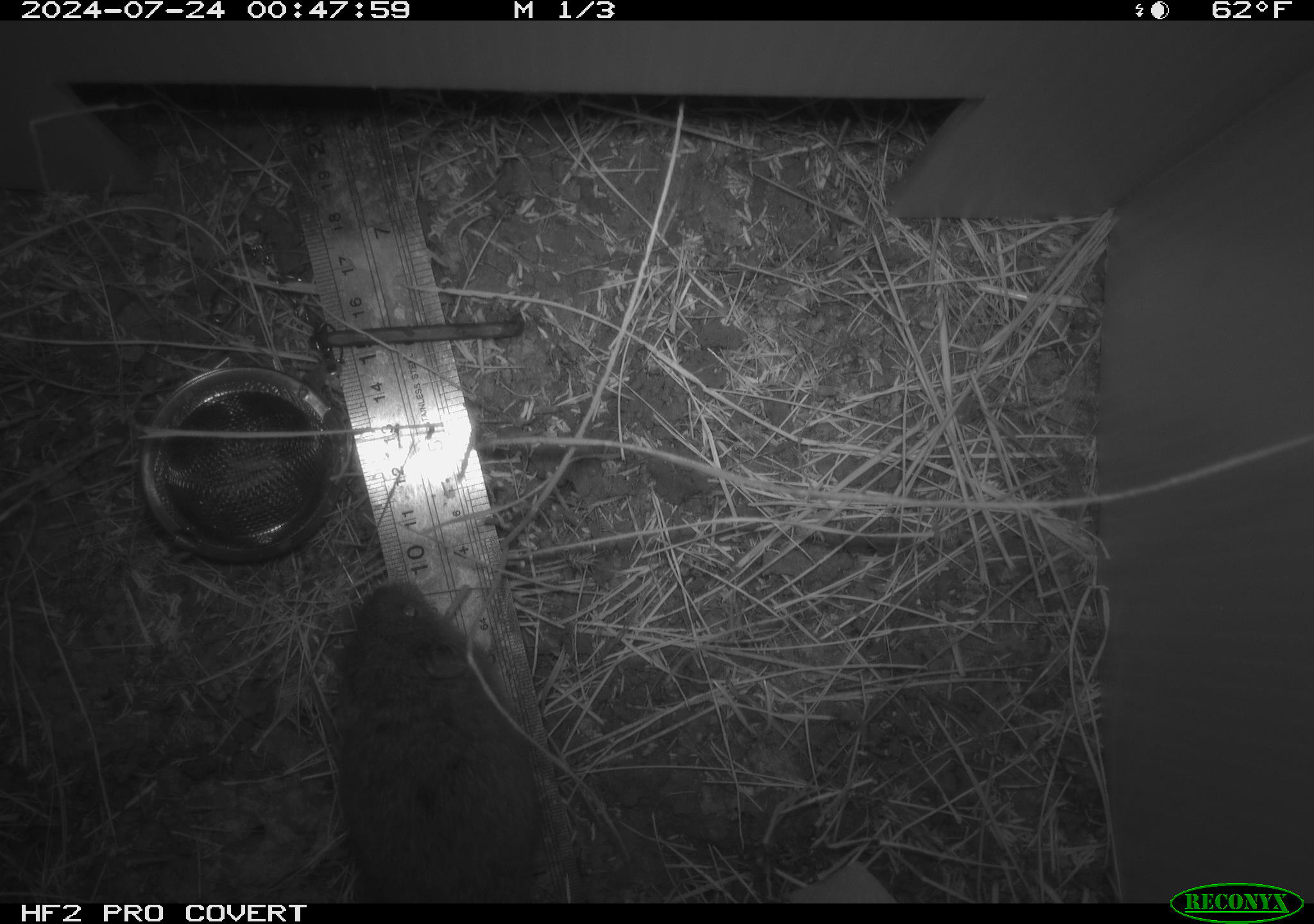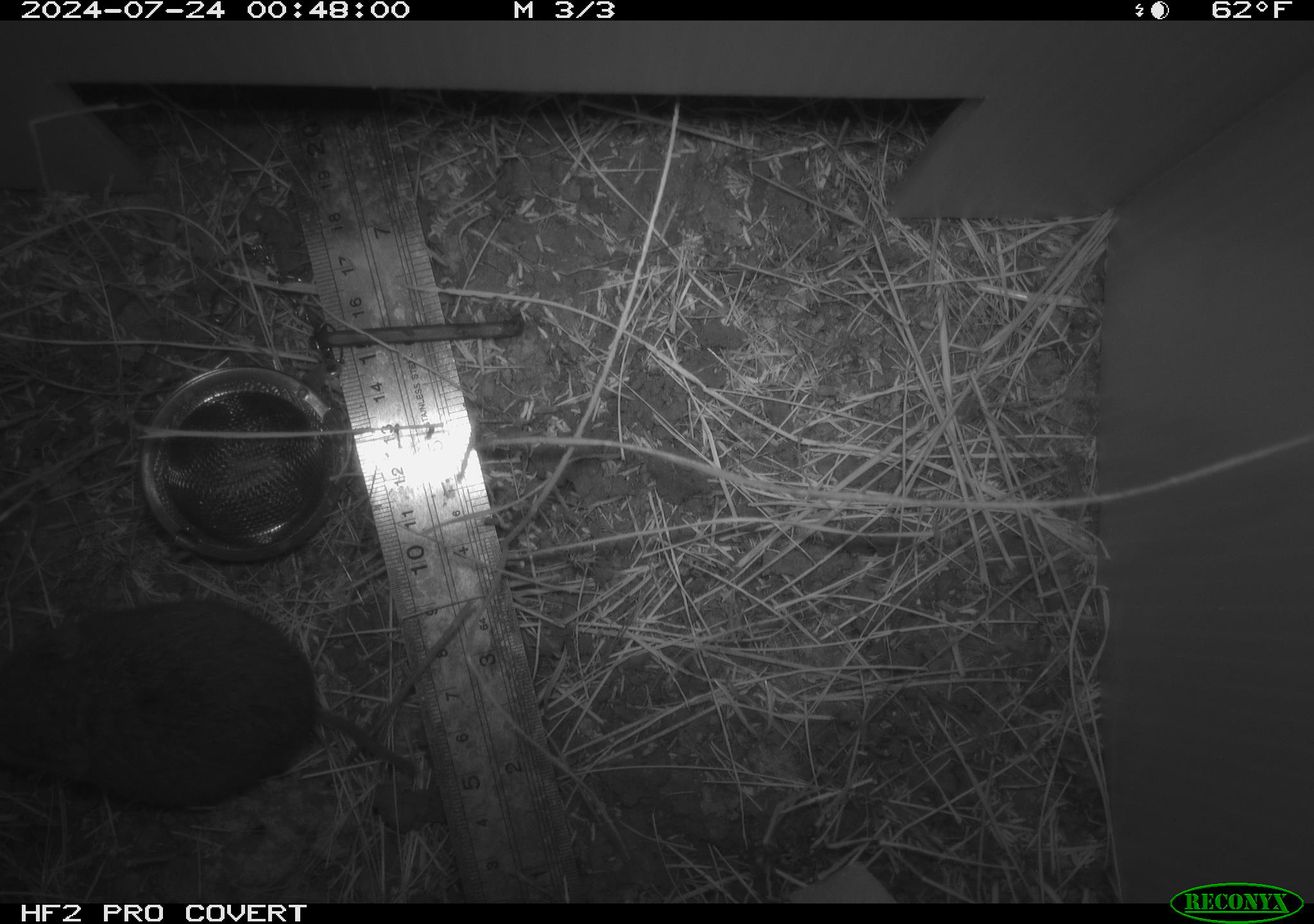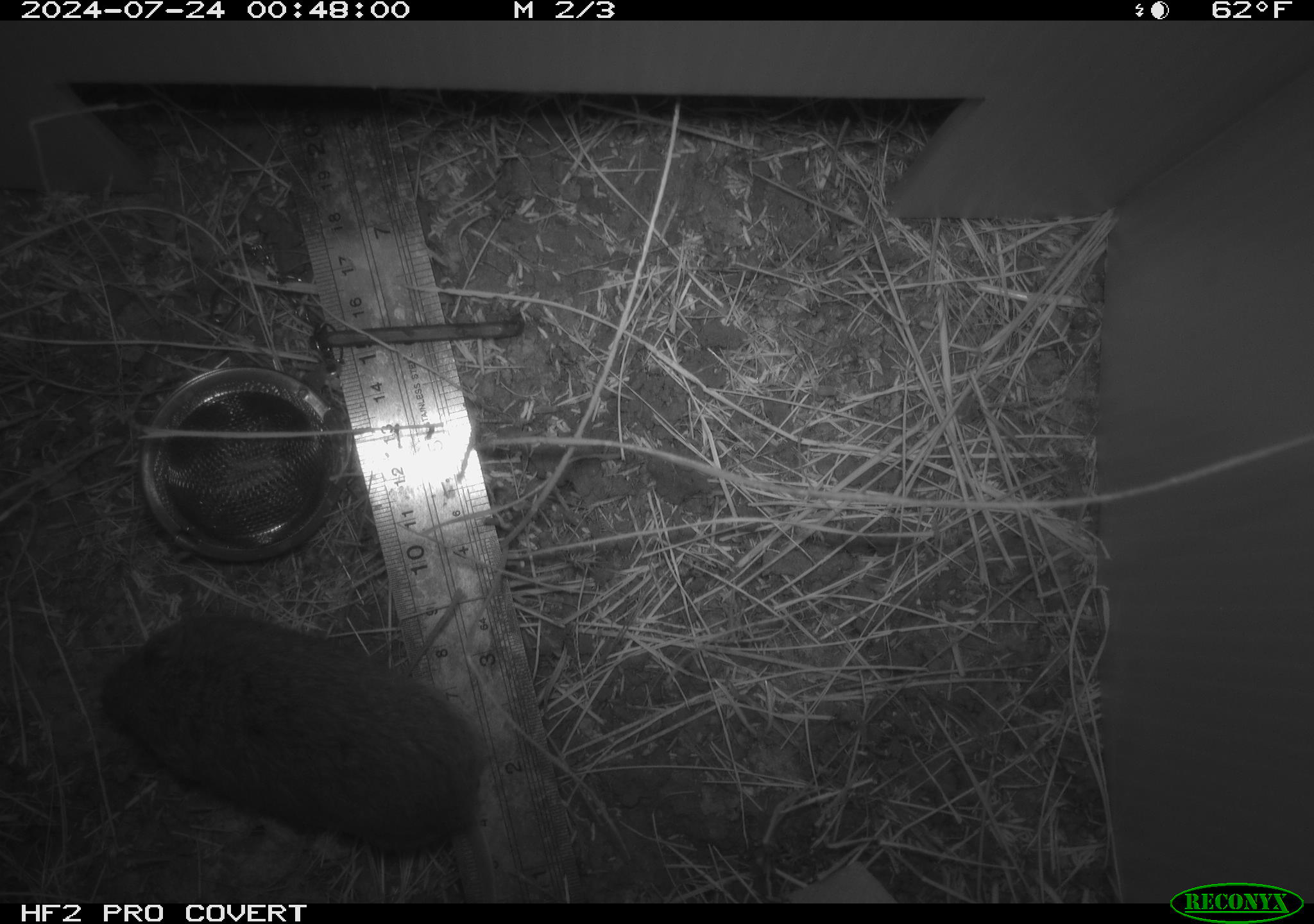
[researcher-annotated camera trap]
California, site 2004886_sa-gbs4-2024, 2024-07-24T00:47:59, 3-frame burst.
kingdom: Animalia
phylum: Chordata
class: Mammalia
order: Rodentia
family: Cricetidae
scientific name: Arvicolinae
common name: voles, lemmings, and muskrats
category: arvicolinae subfamily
Arvicolinae subfamily (voles, lemmings, and muskrats) (Arvicolinae).